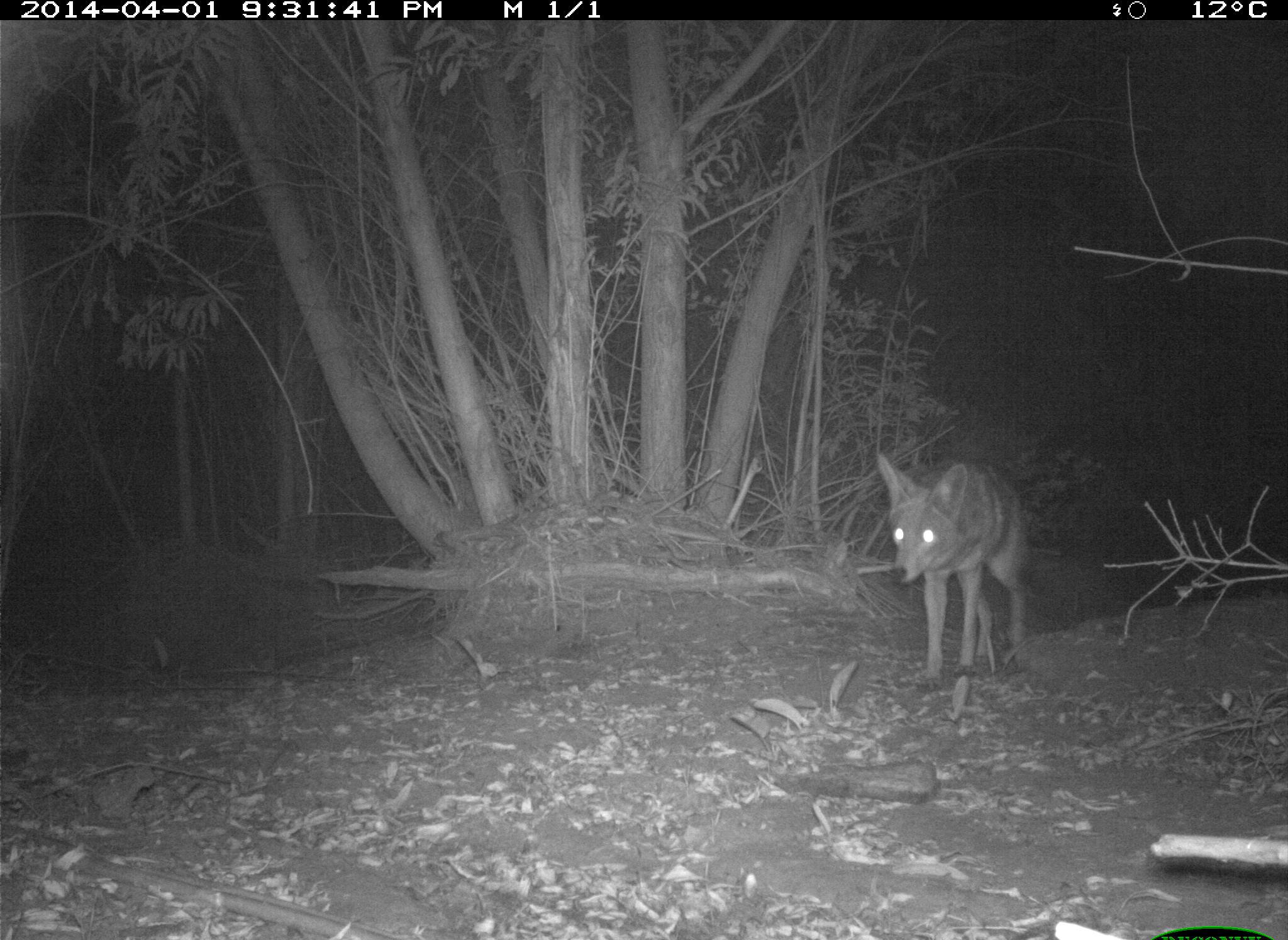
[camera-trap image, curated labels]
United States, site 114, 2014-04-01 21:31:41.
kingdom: Animalia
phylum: Chordata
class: Mammalia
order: Carnivora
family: Canidae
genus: Canis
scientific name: Canis latrans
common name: coyote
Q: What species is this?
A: Coyote (Canis latrans).